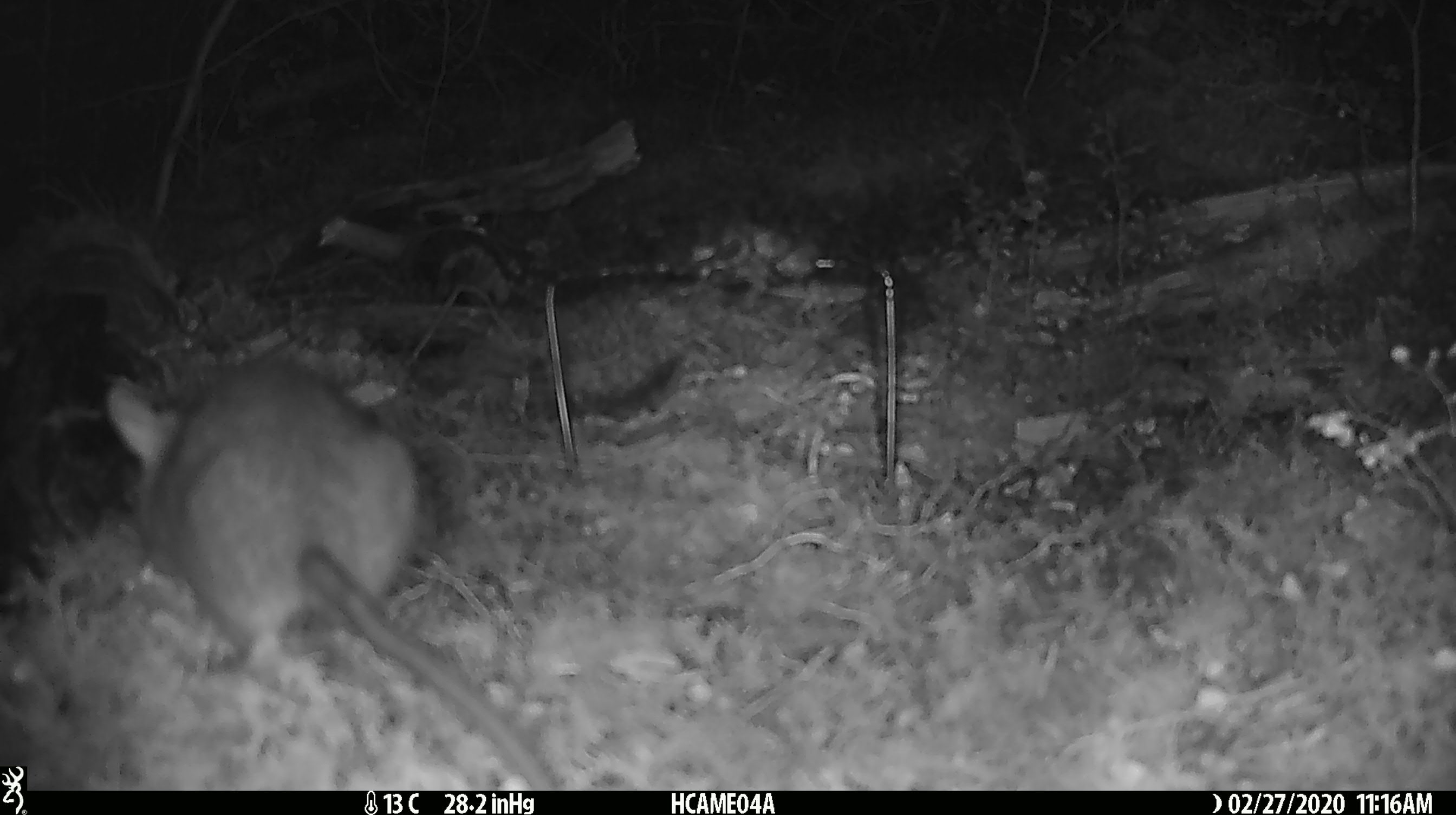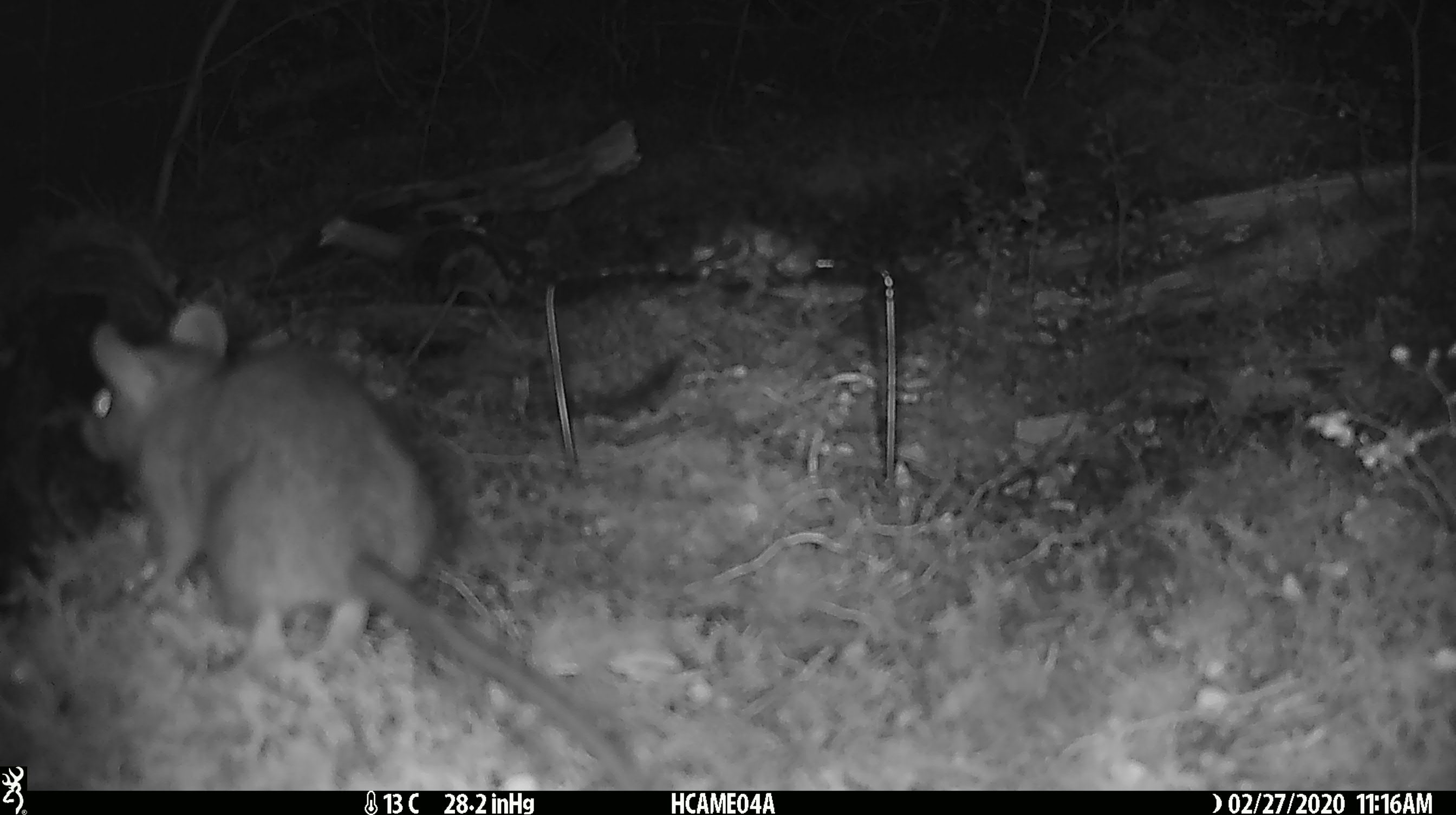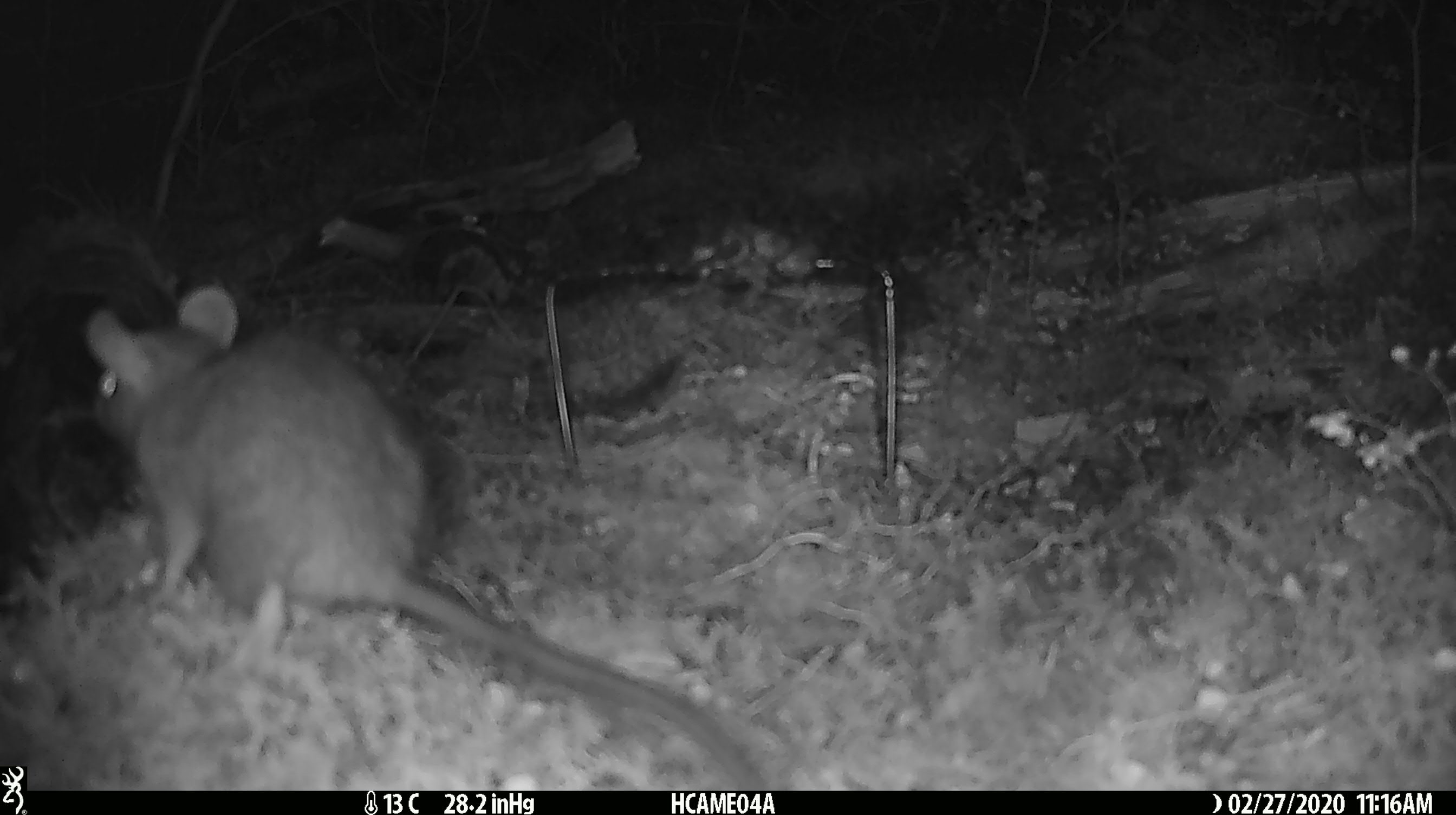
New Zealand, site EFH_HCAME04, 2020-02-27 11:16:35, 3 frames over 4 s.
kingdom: Animalia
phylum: Chordata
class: Mammalia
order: Rodentia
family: Muridae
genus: Rattus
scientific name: Rattus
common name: rat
Rat (Rattus).